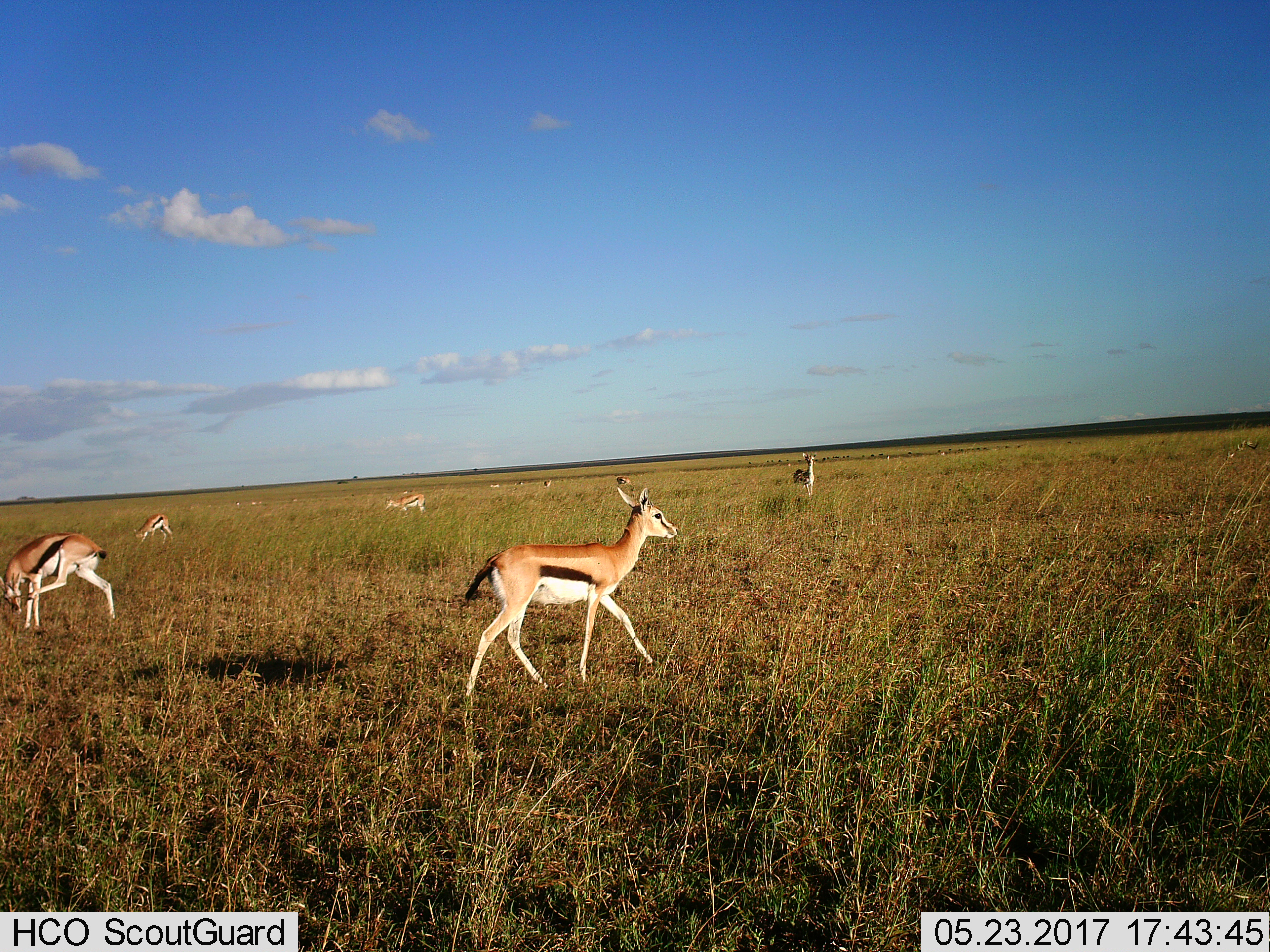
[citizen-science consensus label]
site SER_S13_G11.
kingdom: Animalia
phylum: Chordata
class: Mammalia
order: Artiodactyla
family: Bovidae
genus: Eudorcas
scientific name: Eudorcas thomsonii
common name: thomson's gazelle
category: gazellethomsons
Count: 7.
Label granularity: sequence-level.